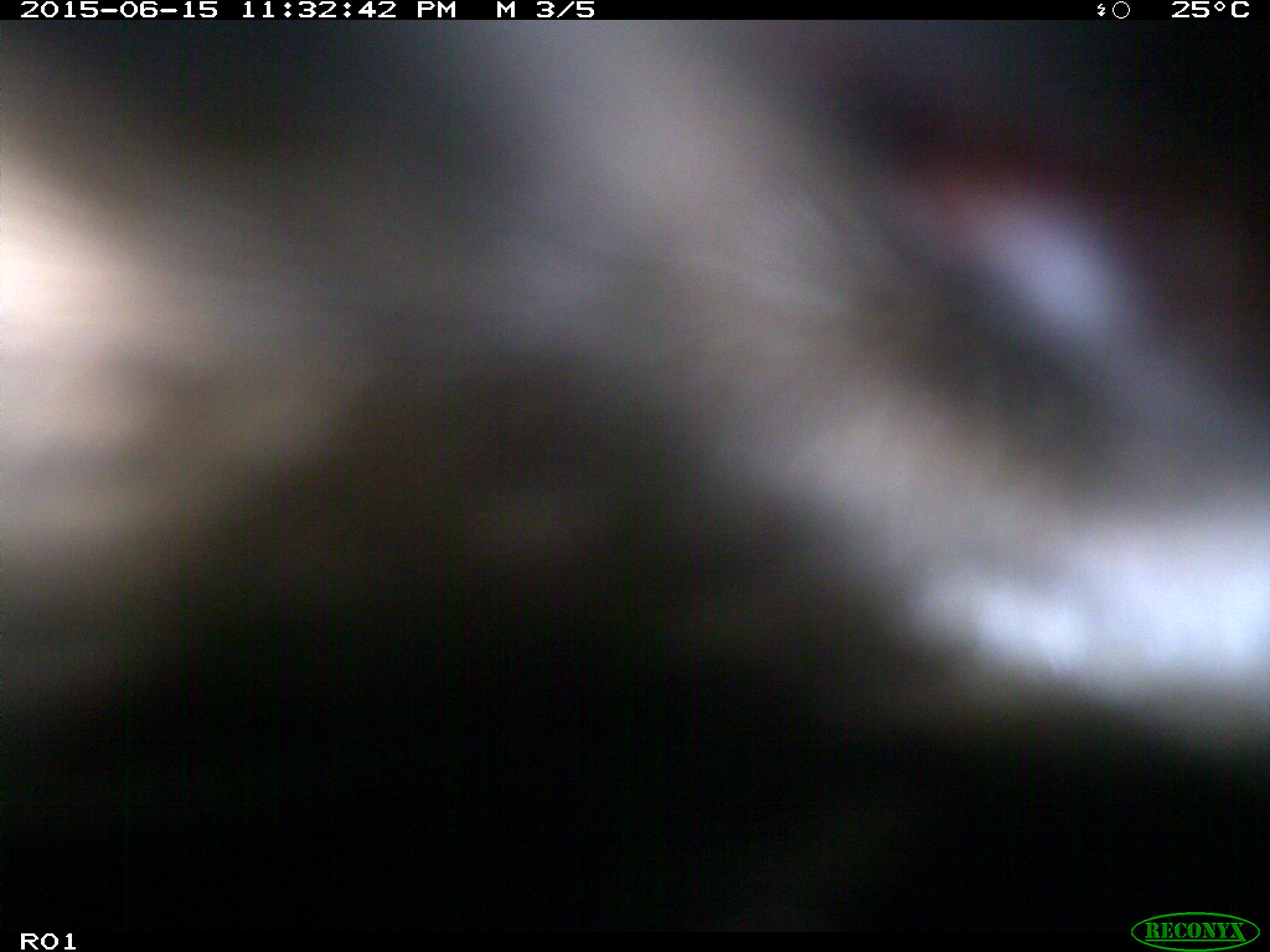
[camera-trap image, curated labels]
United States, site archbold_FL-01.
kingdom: Animalia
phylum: Chordata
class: Mammalia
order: Artiodactyla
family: Bovidae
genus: Bos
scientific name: Bos taurus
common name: domestic cow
Bos taurus (domestic cow).